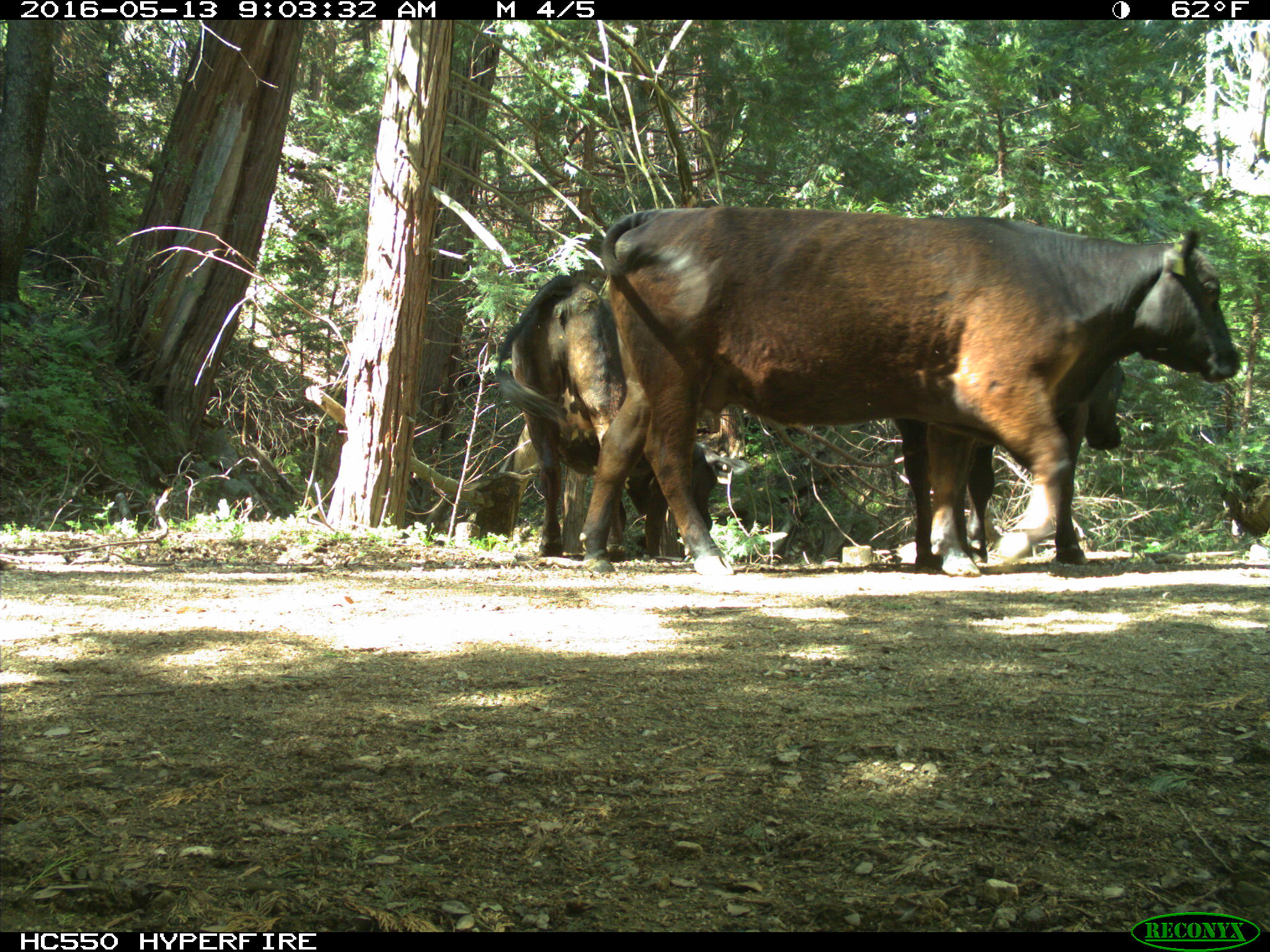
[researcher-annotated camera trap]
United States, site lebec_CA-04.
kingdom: Animalia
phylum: Chordata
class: Mammalia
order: Artiodactyla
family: Bovidae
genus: Bos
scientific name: Bos taurus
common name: domestic cow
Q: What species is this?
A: Bos taurus (domestic cow).